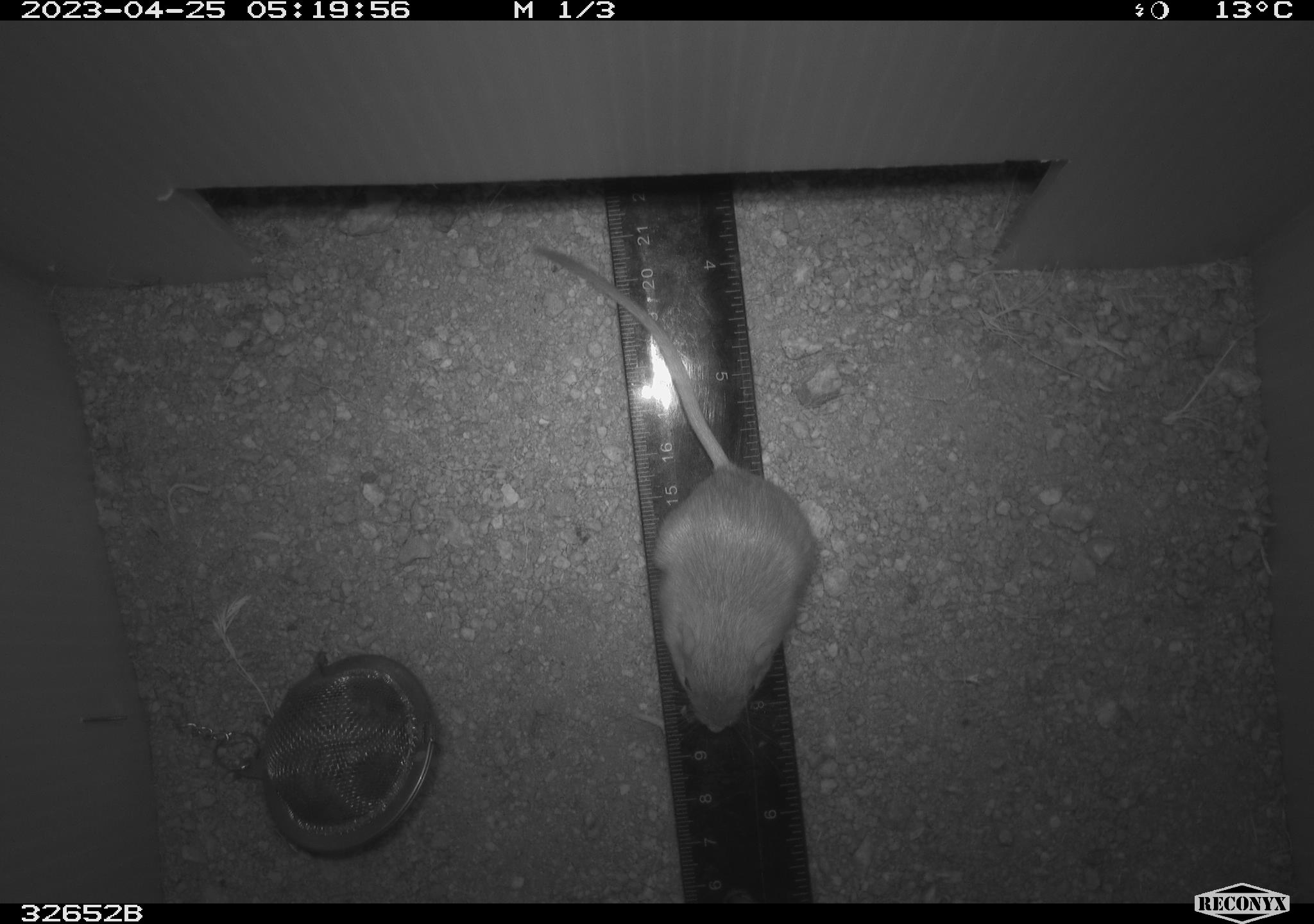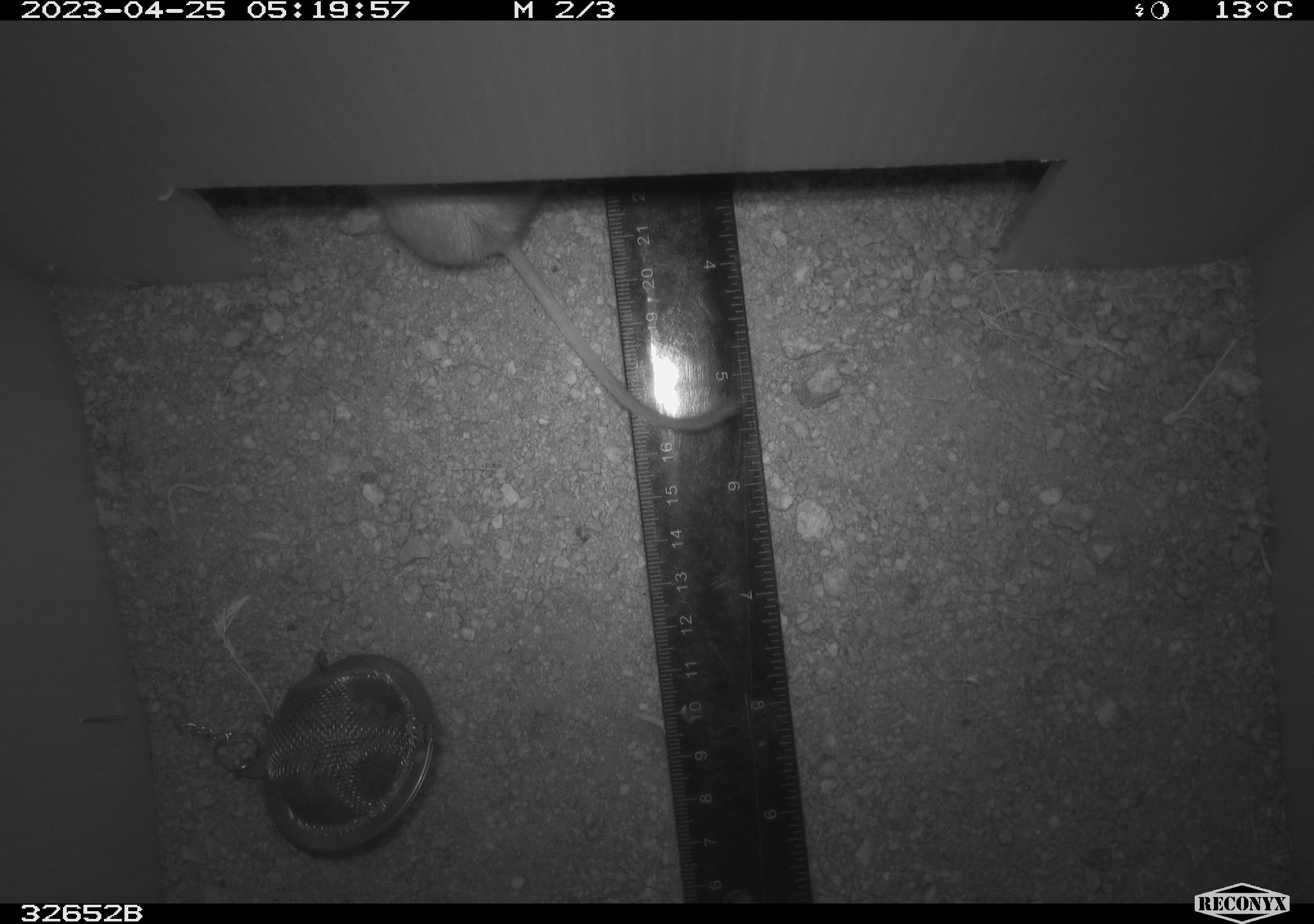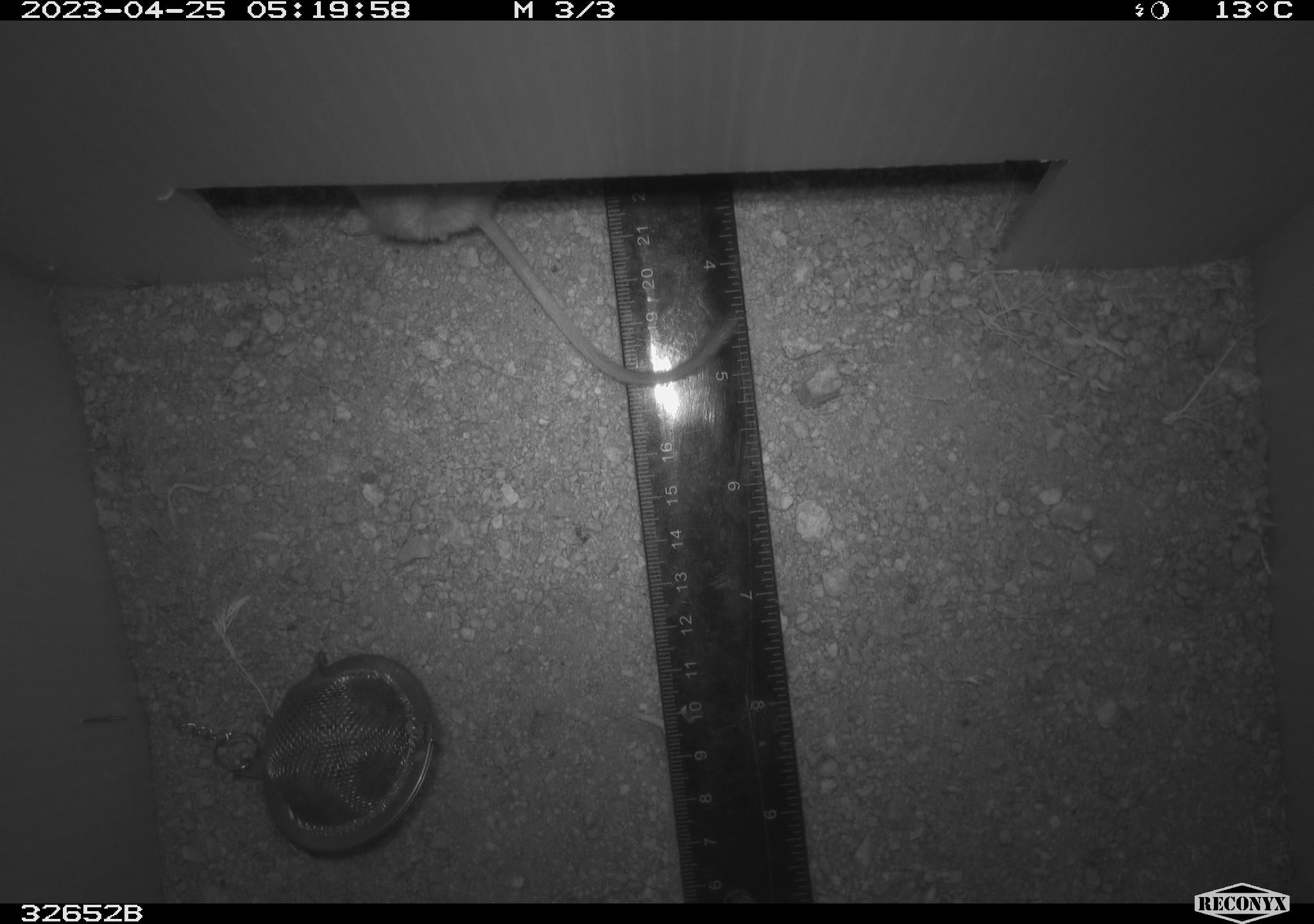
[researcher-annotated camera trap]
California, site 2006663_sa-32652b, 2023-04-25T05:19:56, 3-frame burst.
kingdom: Animalia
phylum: Chordata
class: Mammalia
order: Rodentia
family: Heteromyidae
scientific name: Heteromyidae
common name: kangaroo rats and pocket mice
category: heteromyidae family